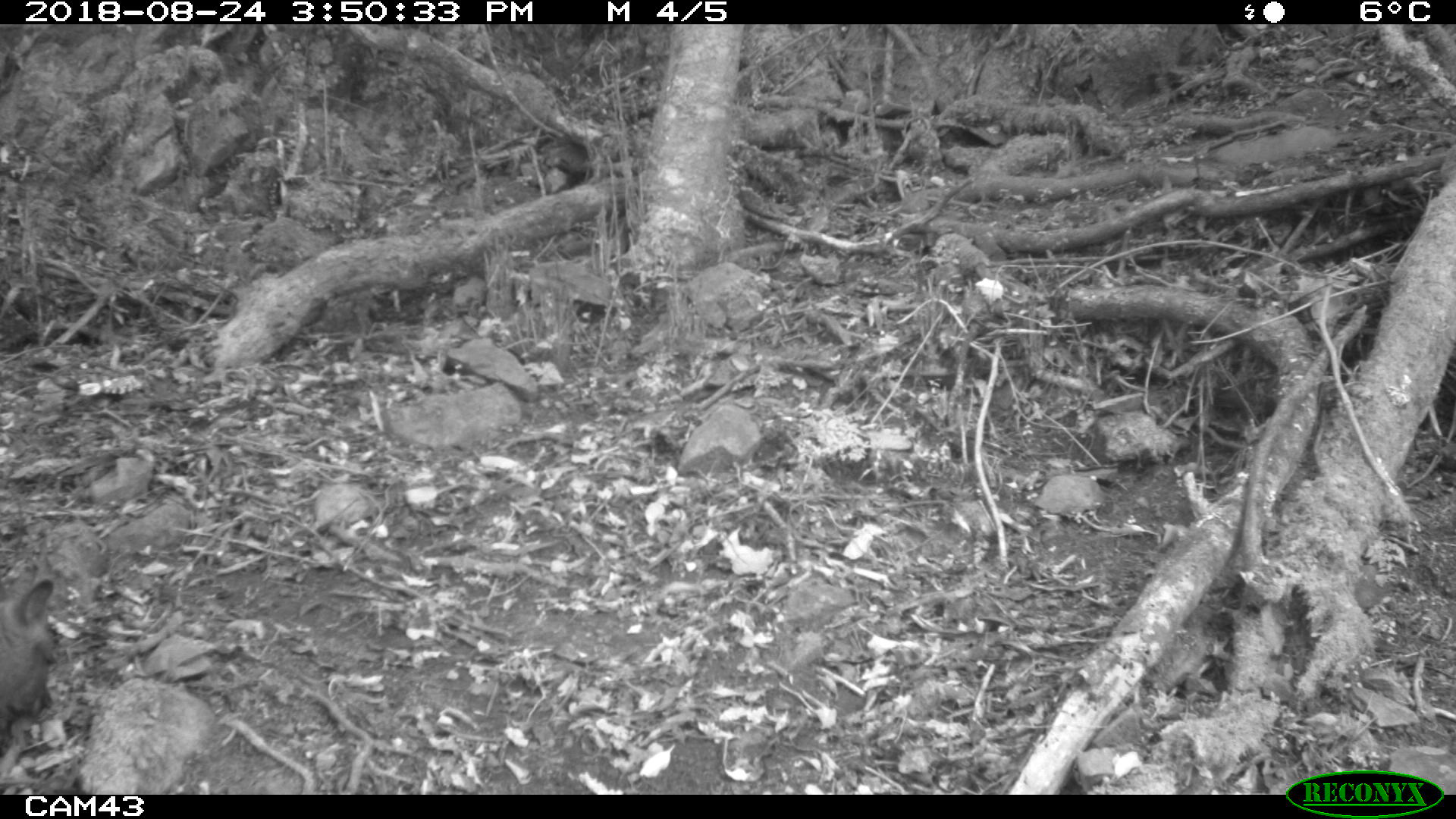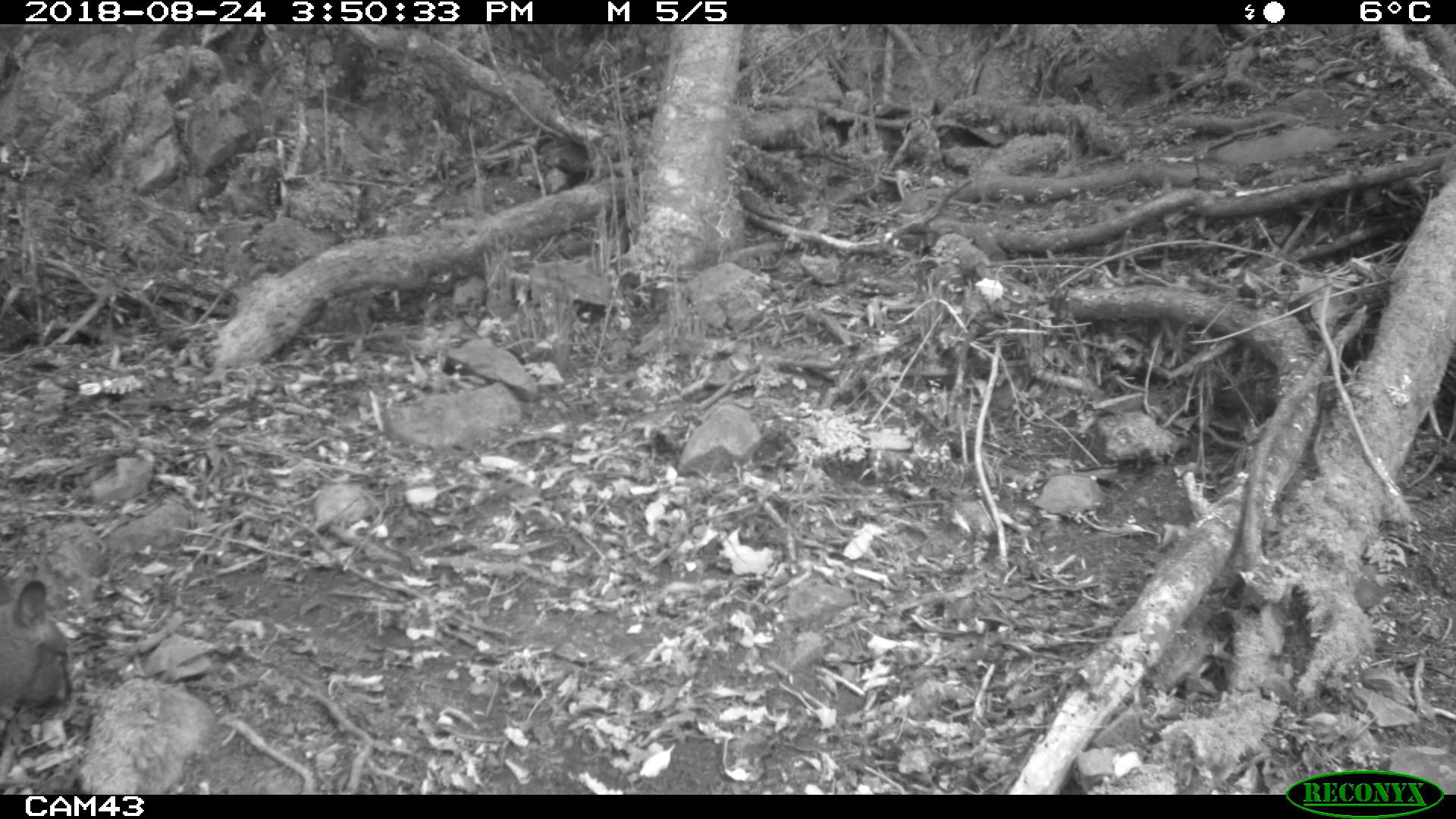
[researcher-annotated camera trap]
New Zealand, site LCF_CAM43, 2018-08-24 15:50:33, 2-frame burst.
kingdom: Animalia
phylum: Chordata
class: Mammalia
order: Diprotodontia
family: Macropodidae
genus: Notamacropus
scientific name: Notamacropus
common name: wallaby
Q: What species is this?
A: Wallaby (Notamacropus).